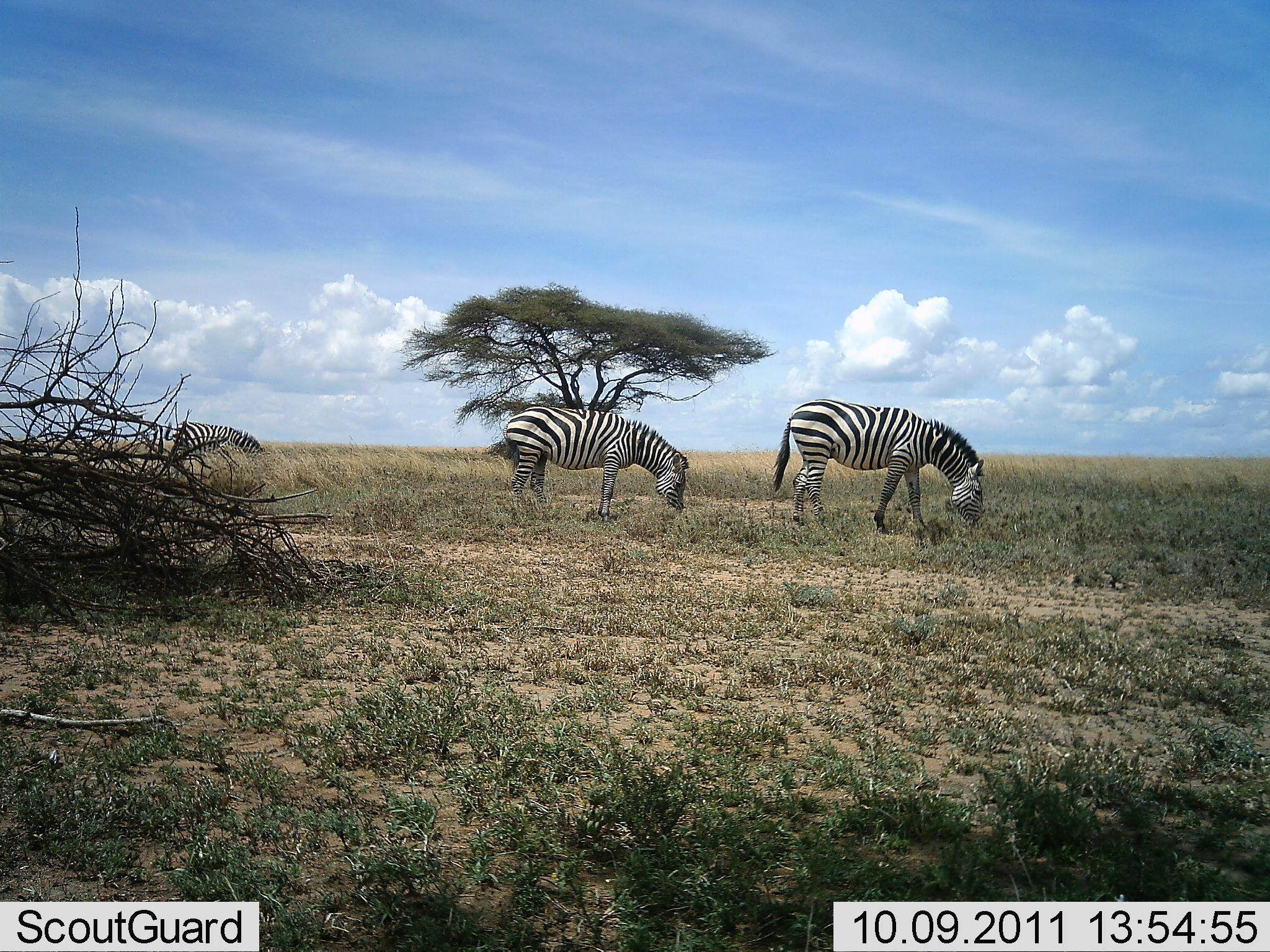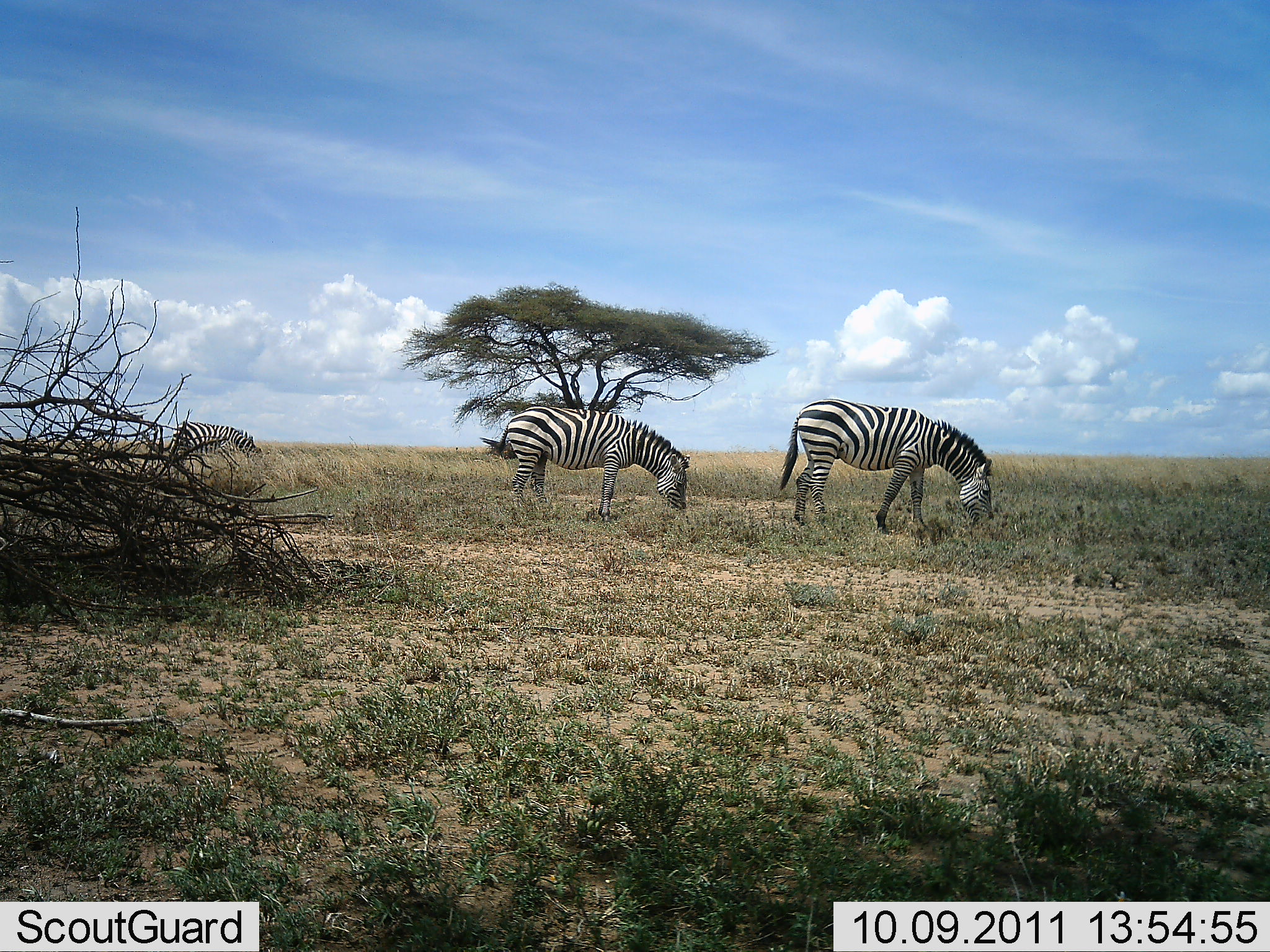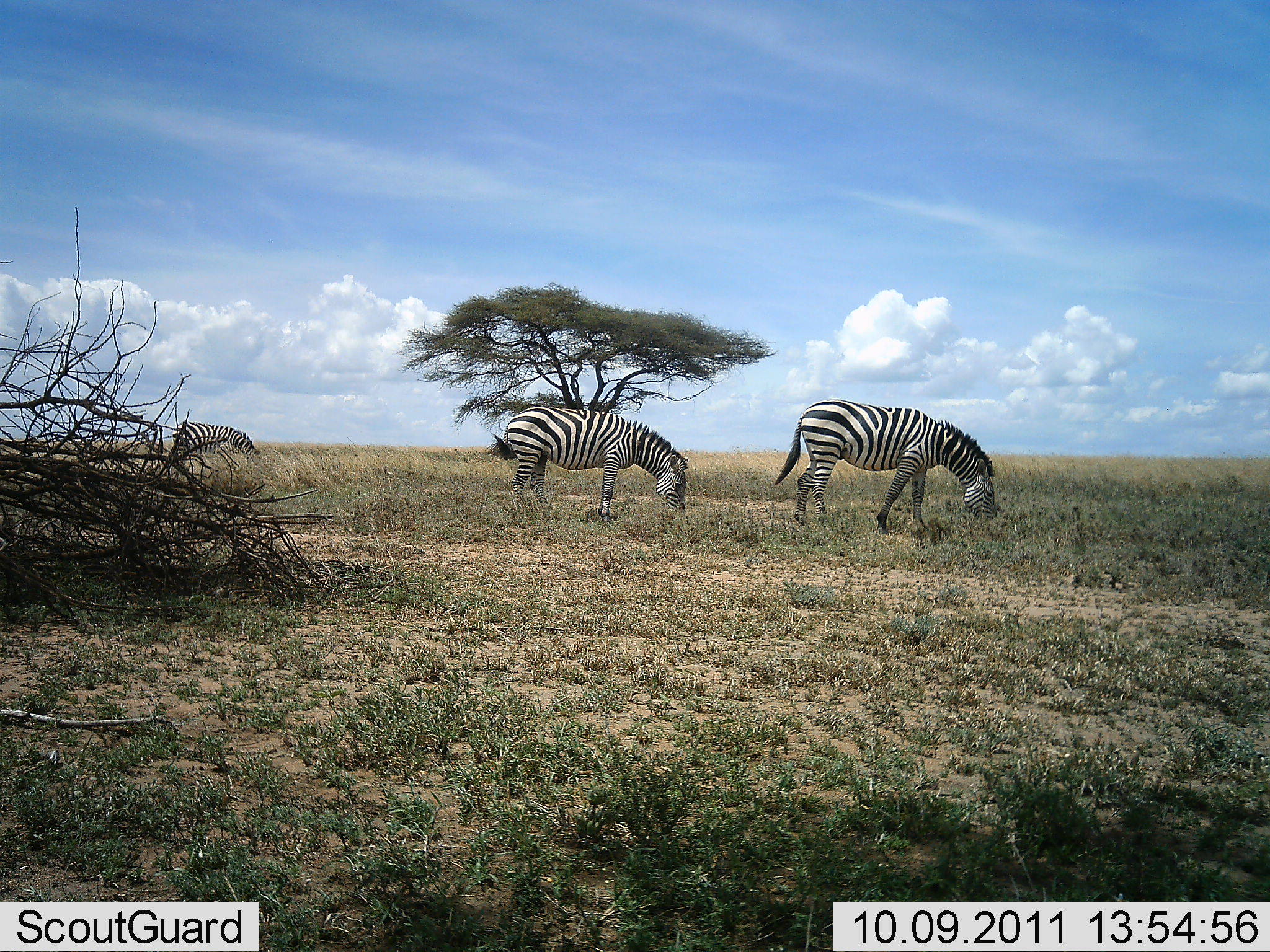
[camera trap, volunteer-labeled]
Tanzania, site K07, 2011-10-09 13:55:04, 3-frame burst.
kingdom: Animalia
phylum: Chordata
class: Mammalia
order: Perissodactyla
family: Equidae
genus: Equus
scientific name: Equus quagga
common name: plains zebra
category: zebra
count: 3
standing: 27%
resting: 0%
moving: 0%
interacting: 0%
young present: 0%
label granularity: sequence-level